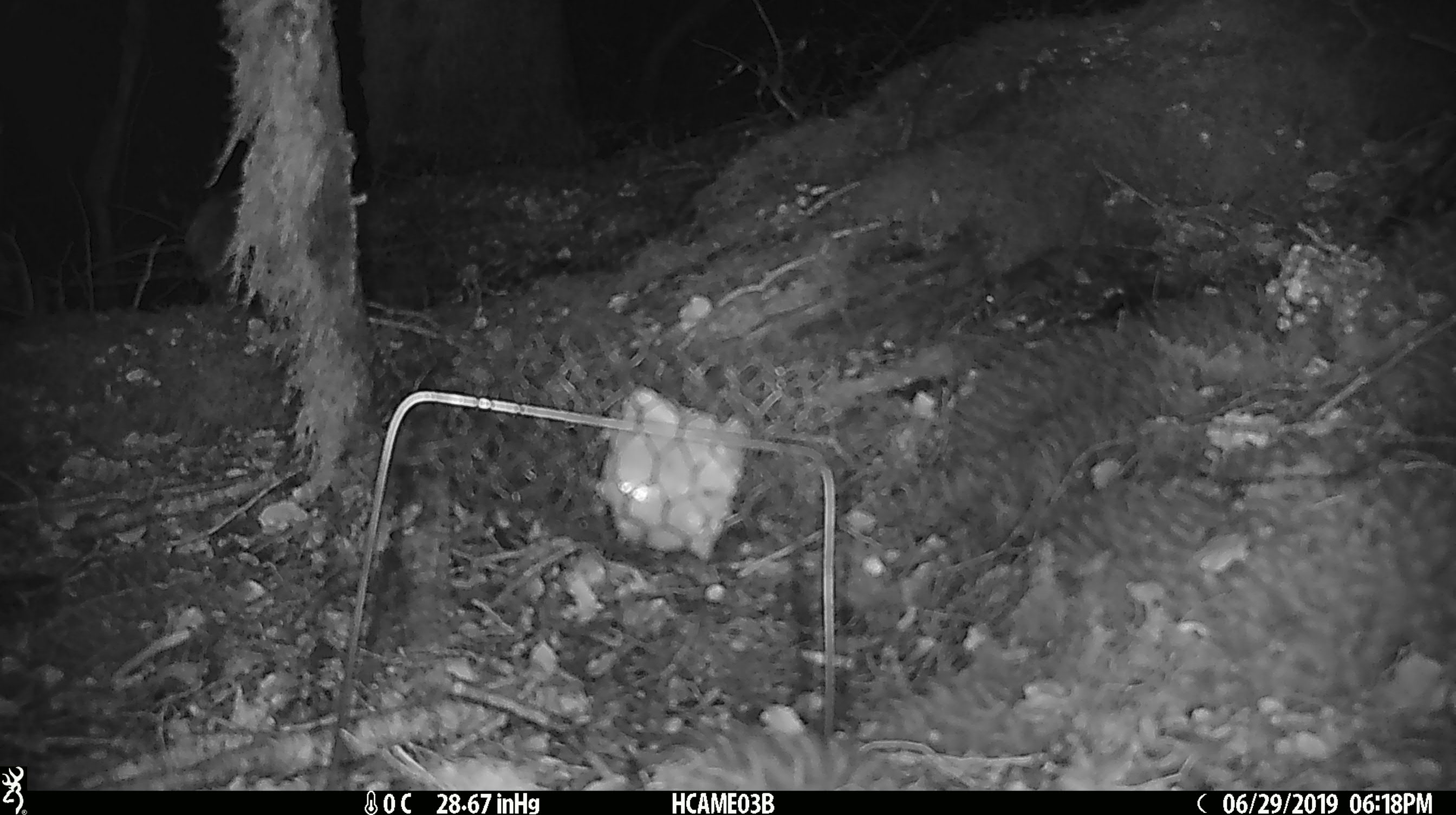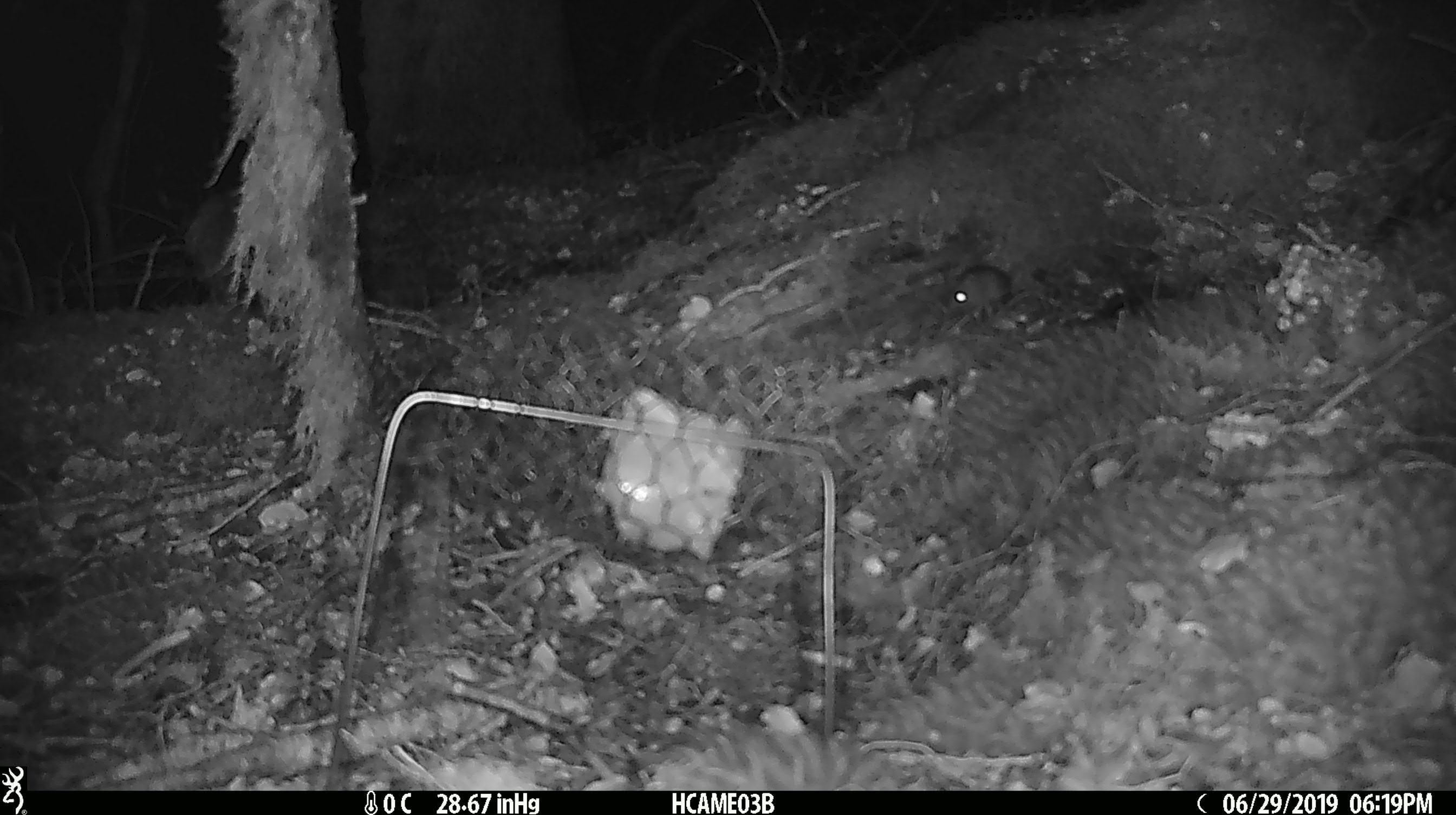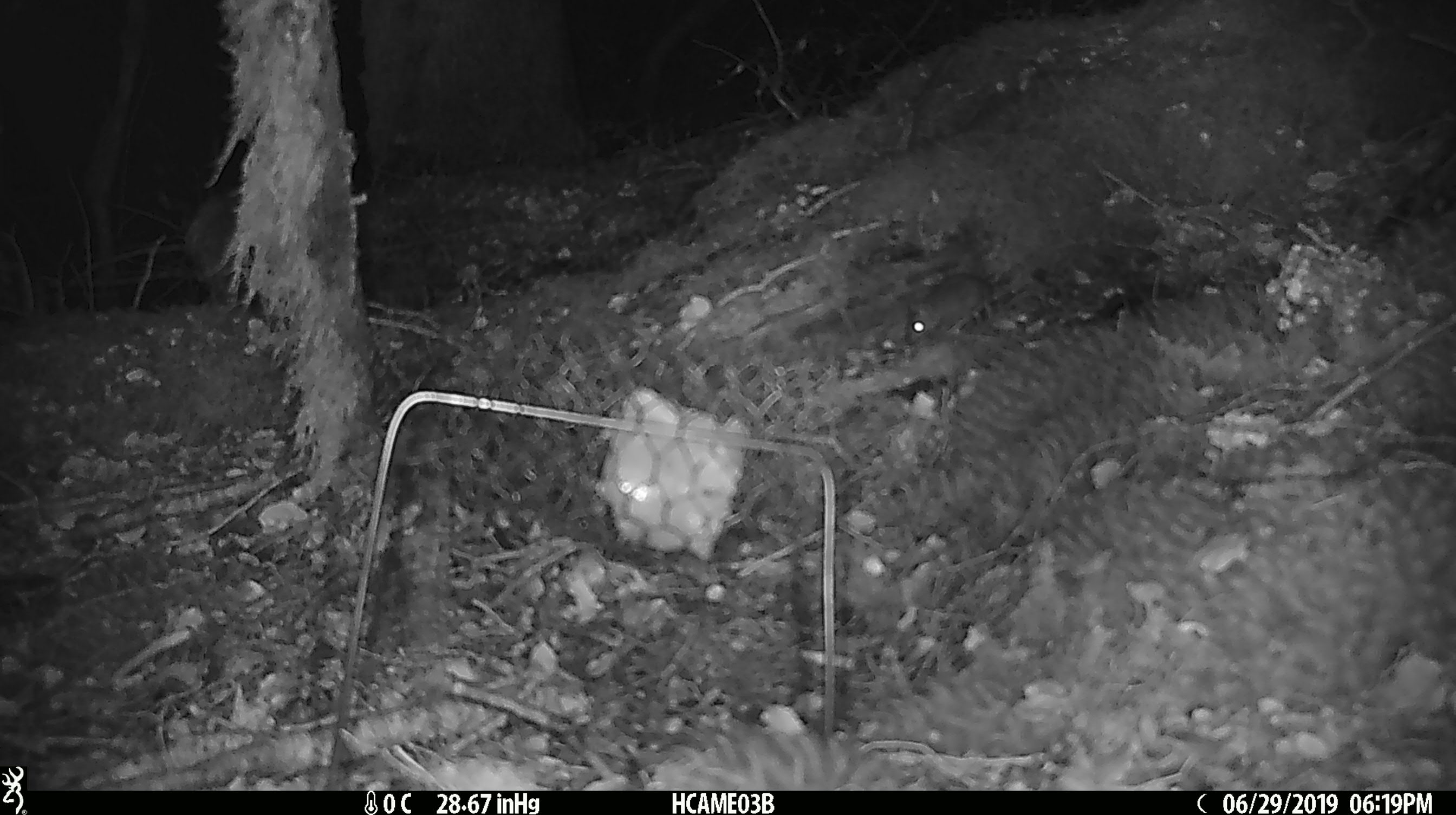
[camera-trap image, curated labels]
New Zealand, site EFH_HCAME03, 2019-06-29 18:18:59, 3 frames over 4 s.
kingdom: Animalia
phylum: Chordata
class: Mammalia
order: Rodentia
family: Muridae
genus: Mus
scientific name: Mus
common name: mouse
Mouse (Mus).